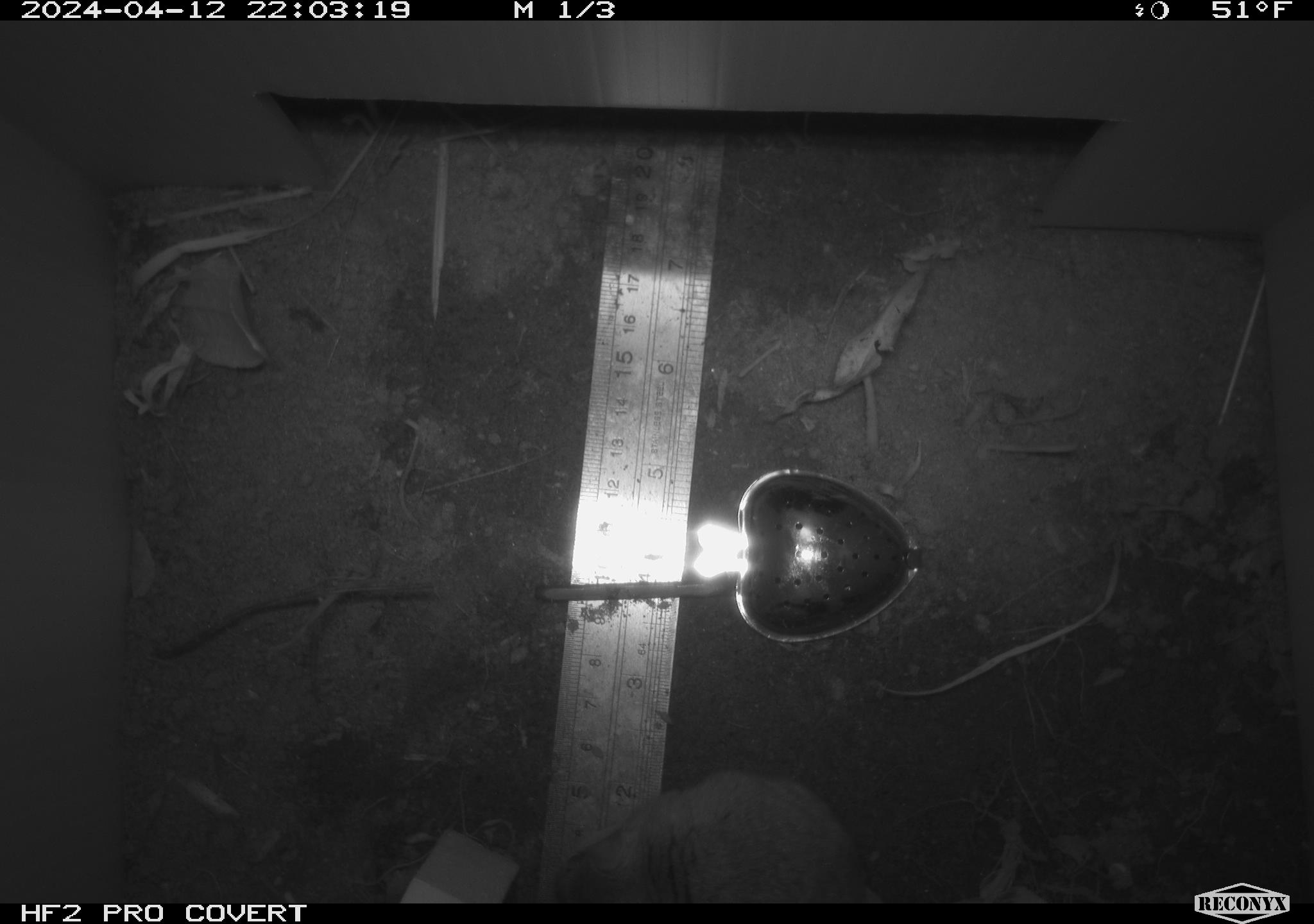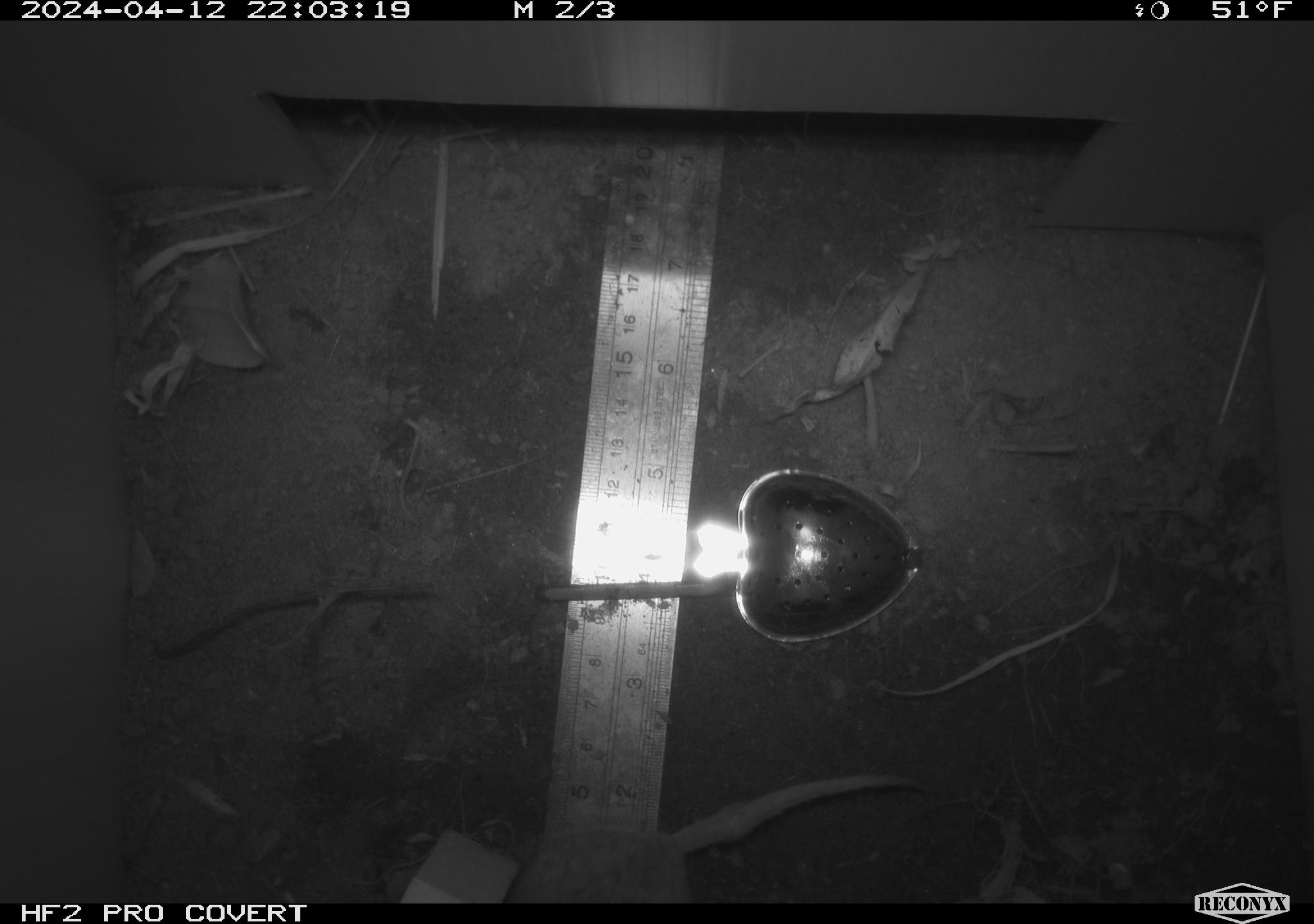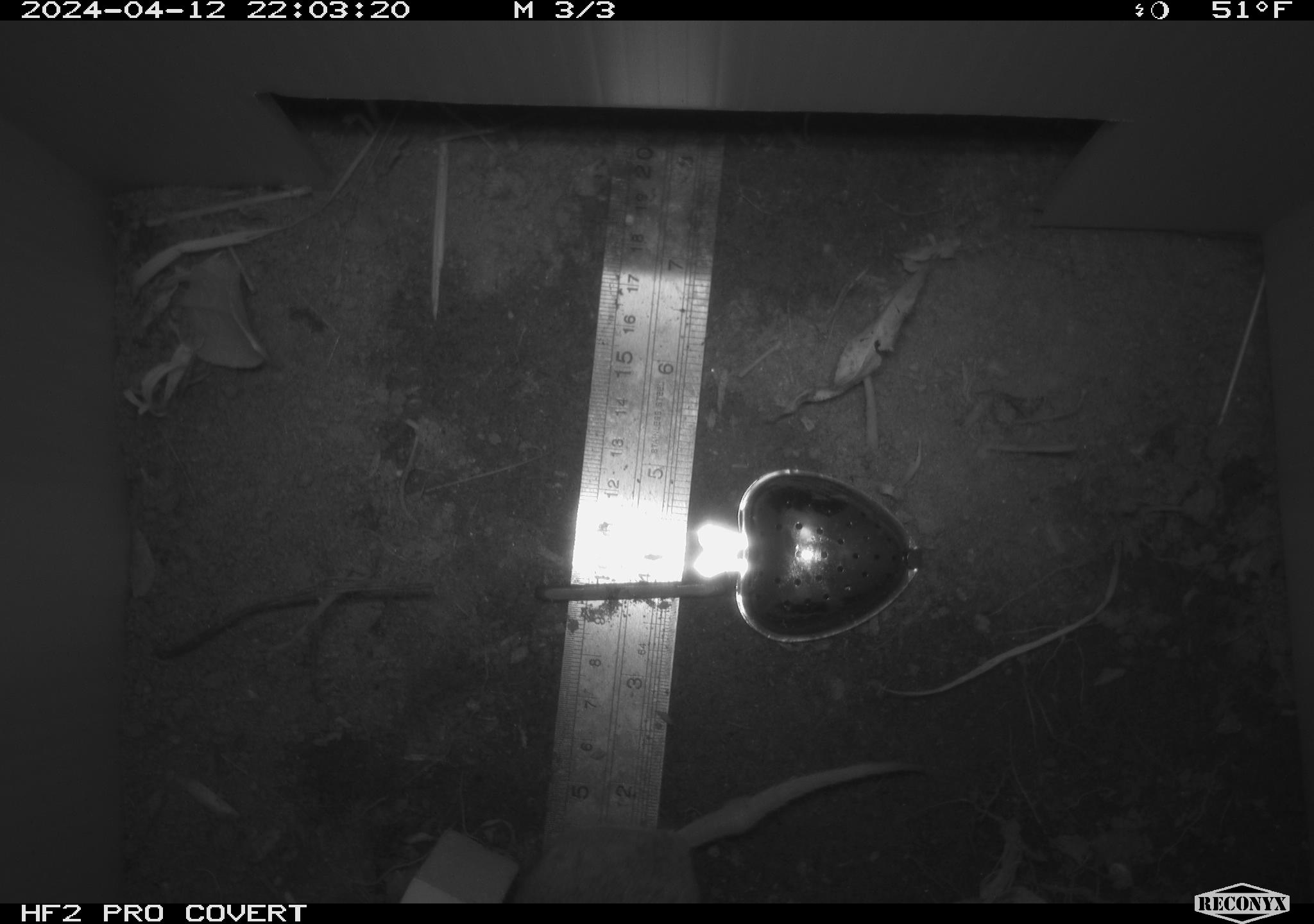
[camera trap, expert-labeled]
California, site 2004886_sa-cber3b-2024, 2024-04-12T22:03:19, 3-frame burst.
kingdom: Animalia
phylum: Chordata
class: Mammalia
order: Rodentia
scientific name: Rodentia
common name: mouse species